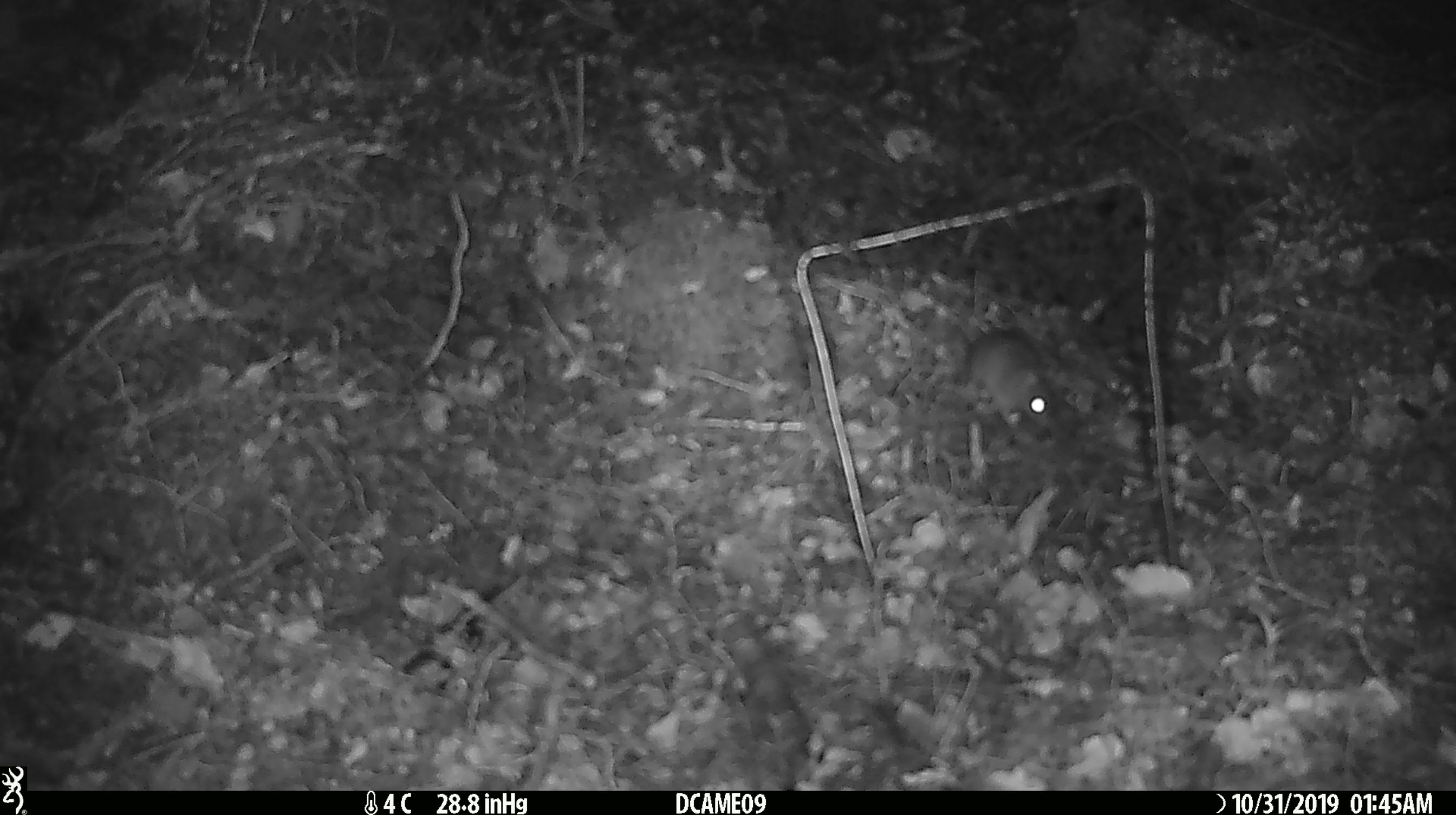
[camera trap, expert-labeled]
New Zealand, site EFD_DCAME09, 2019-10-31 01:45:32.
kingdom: Animalia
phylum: Chordata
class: Mammalia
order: Rodentia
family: Muridae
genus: Mus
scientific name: Mus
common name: mouse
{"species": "mouse (Mus)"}